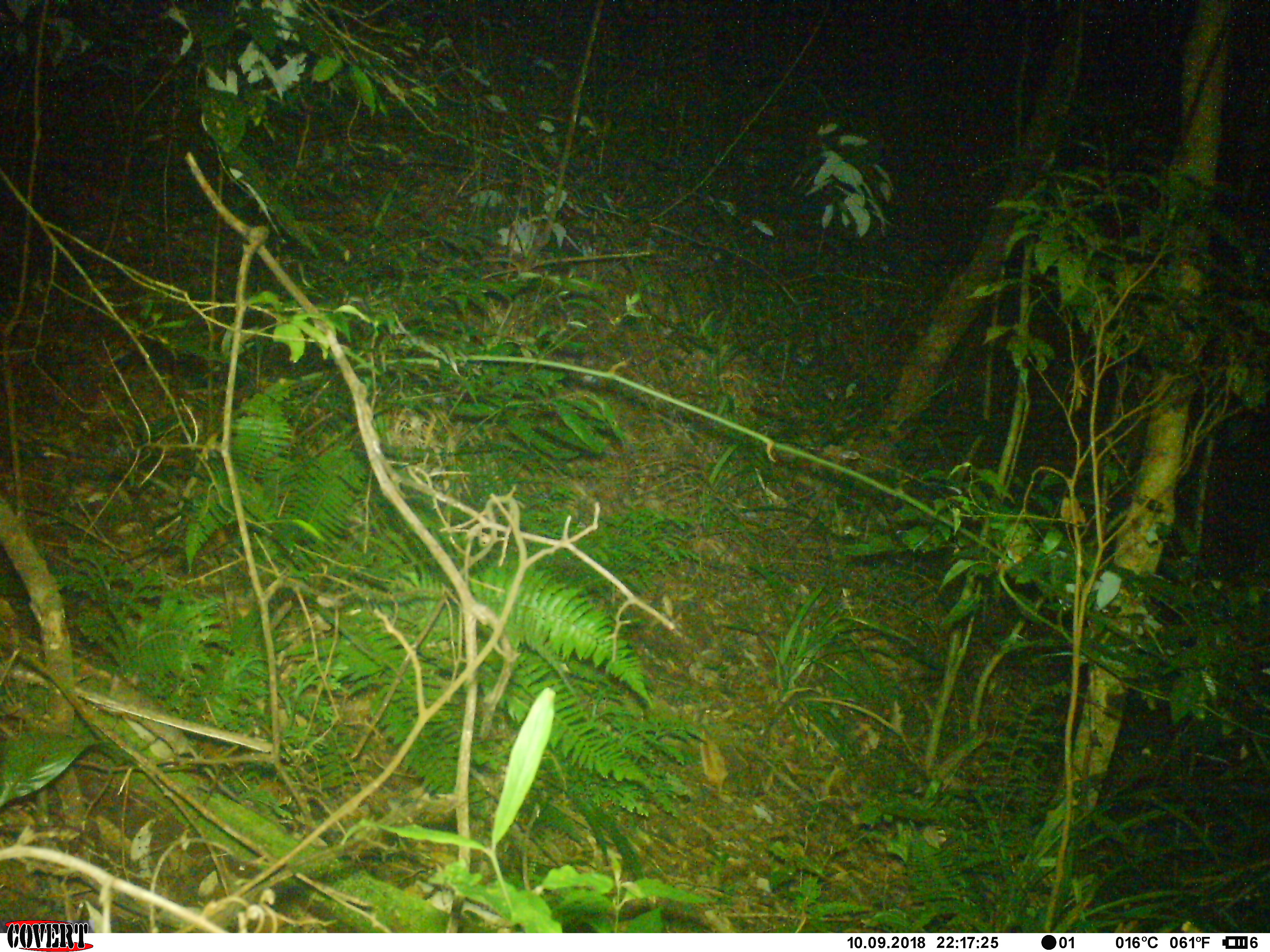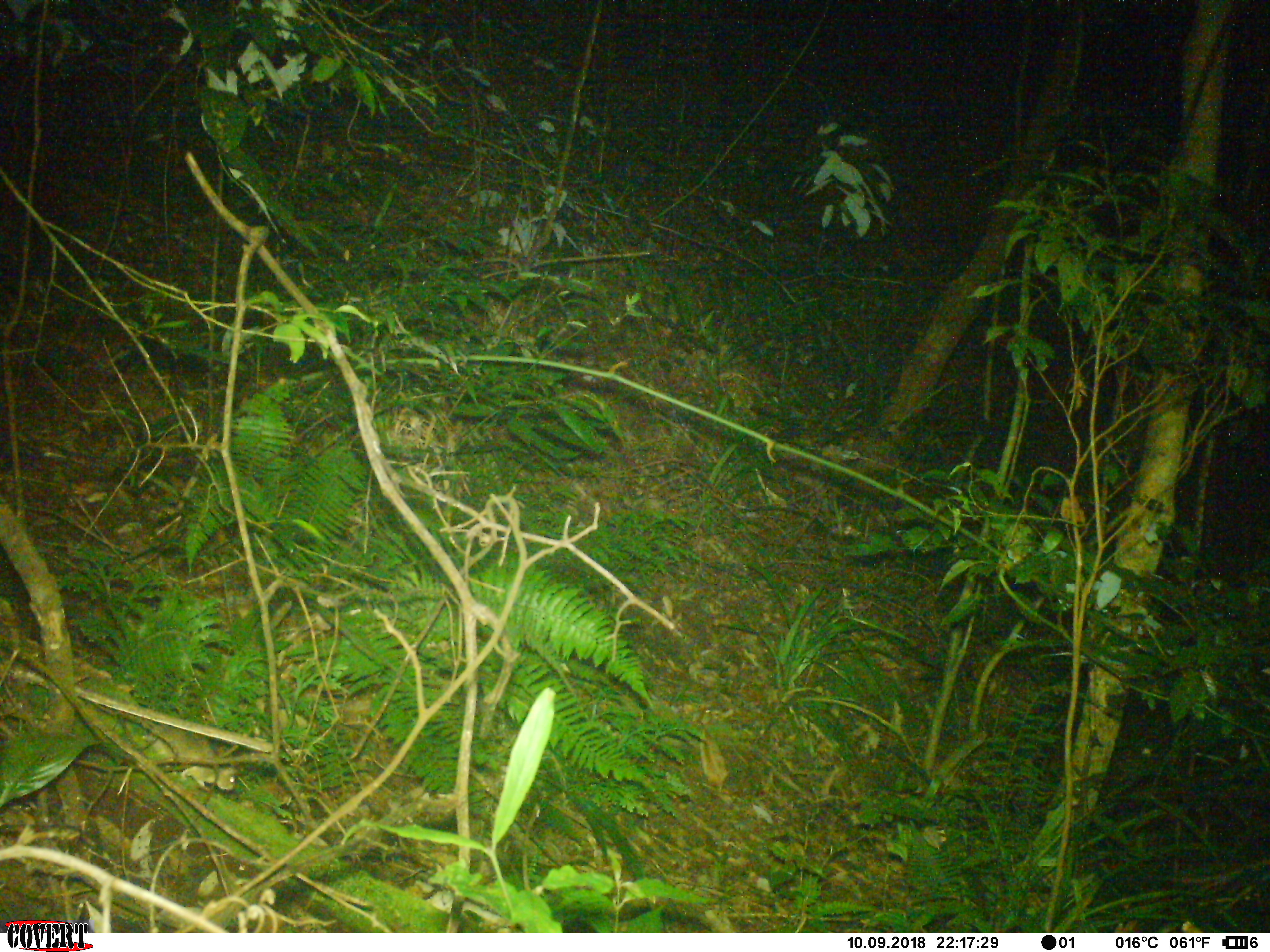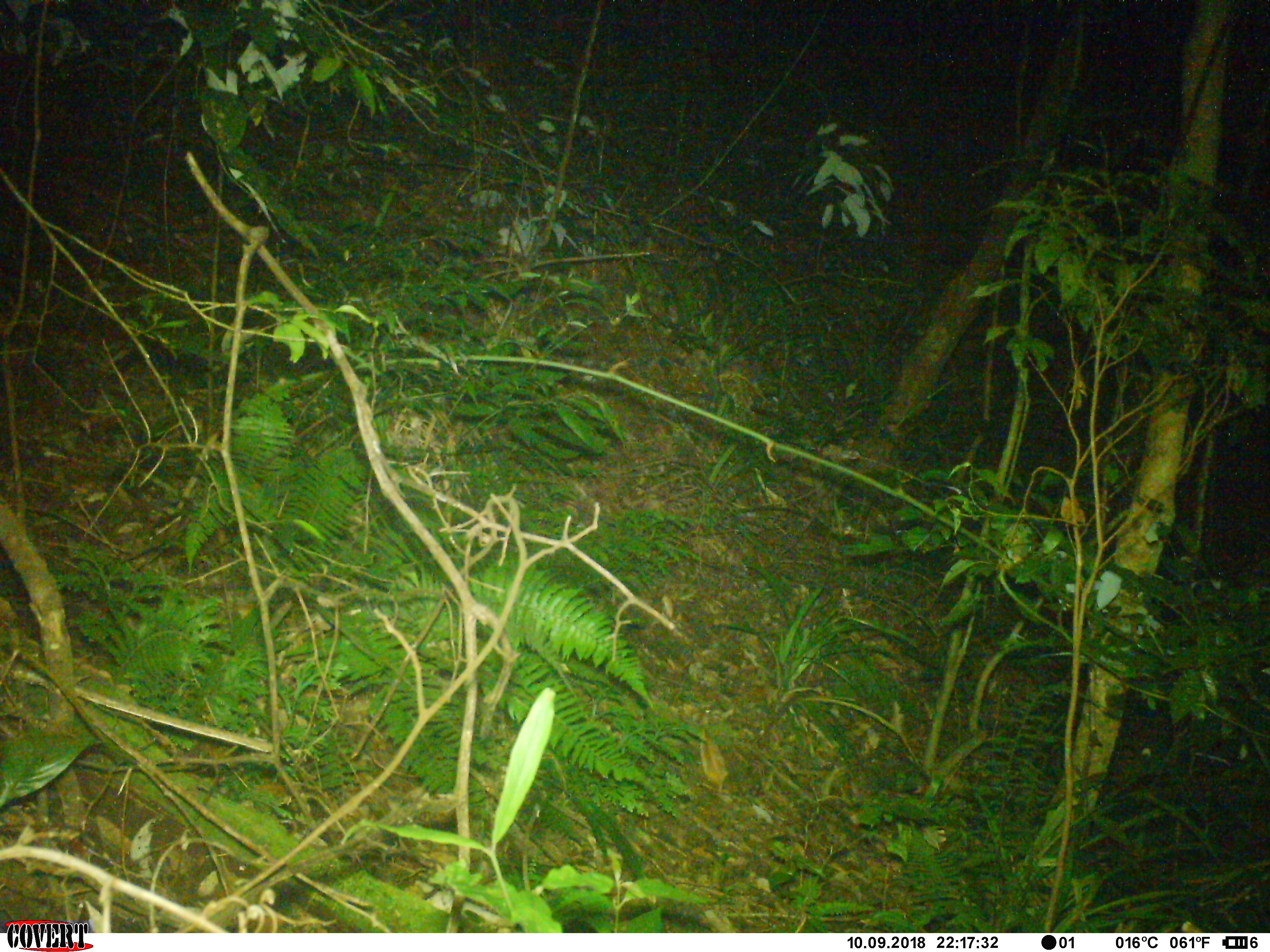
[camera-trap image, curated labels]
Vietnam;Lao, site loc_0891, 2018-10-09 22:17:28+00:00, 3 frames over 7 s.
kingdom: Animalia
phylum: Chordata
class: Mammalia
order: Rodentia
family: Muridae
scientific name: Muridae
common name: old-world mice and rats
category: unidentified murid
Unidentified murid (old-world mice and rats) (Muridae). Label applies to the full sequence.